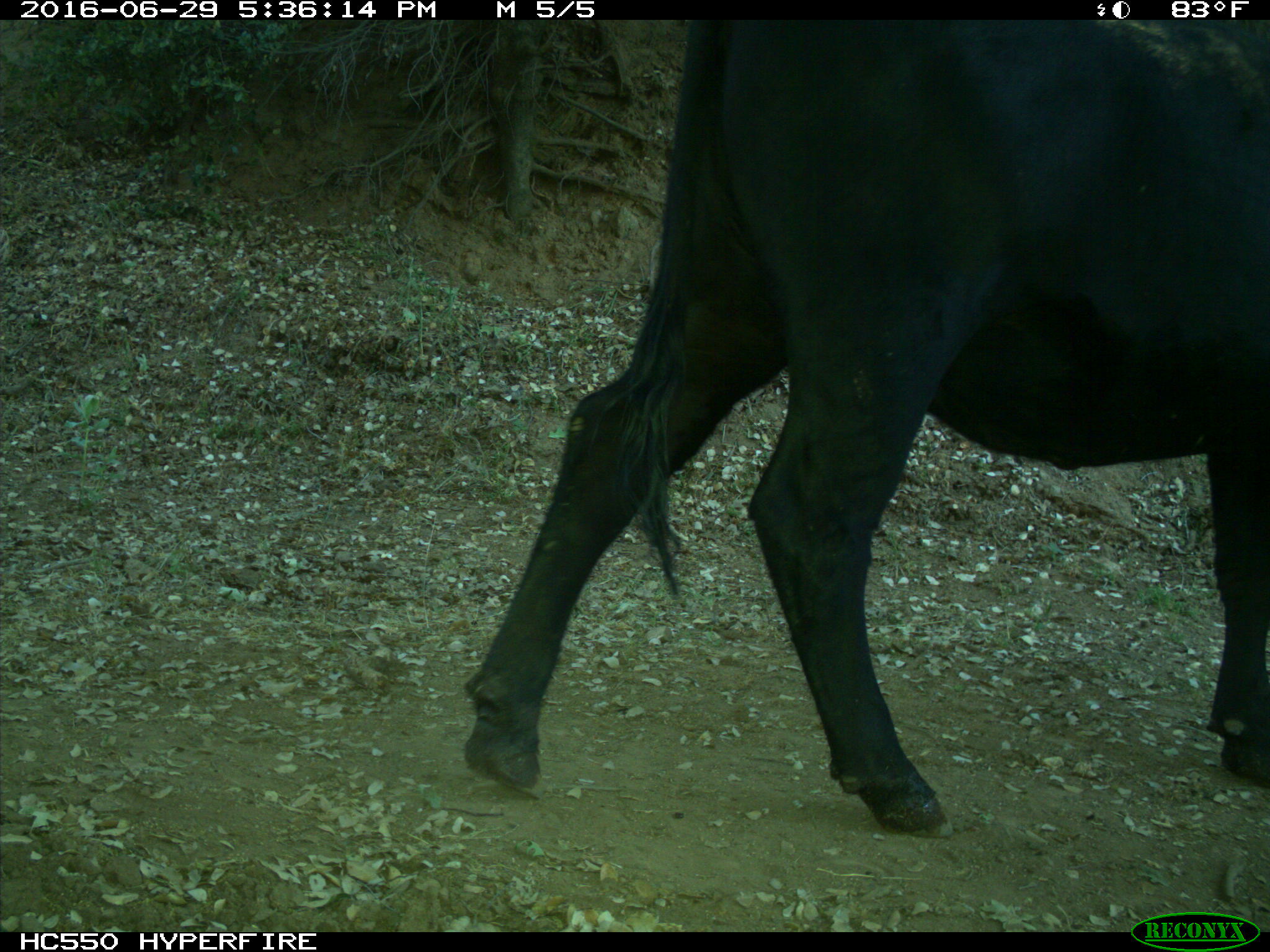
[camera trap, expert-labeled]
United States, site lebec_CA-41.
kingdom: Animalia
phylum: Chordata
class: Mammalia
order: Artiodactyla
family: Bovidae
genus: Bos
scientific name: Bos taurus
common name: domestic cow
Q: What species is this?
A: Bos taurus (domestic cow).